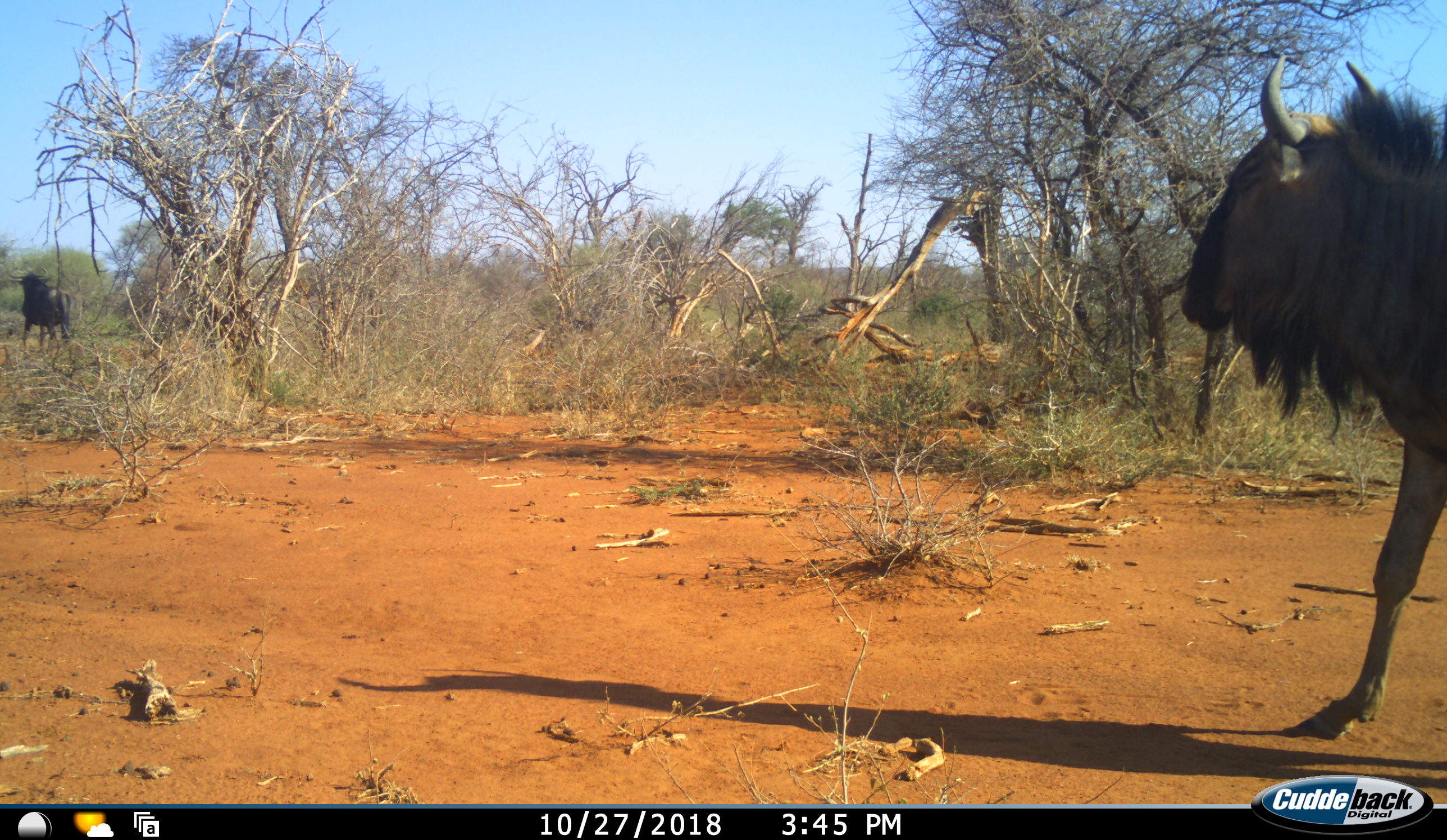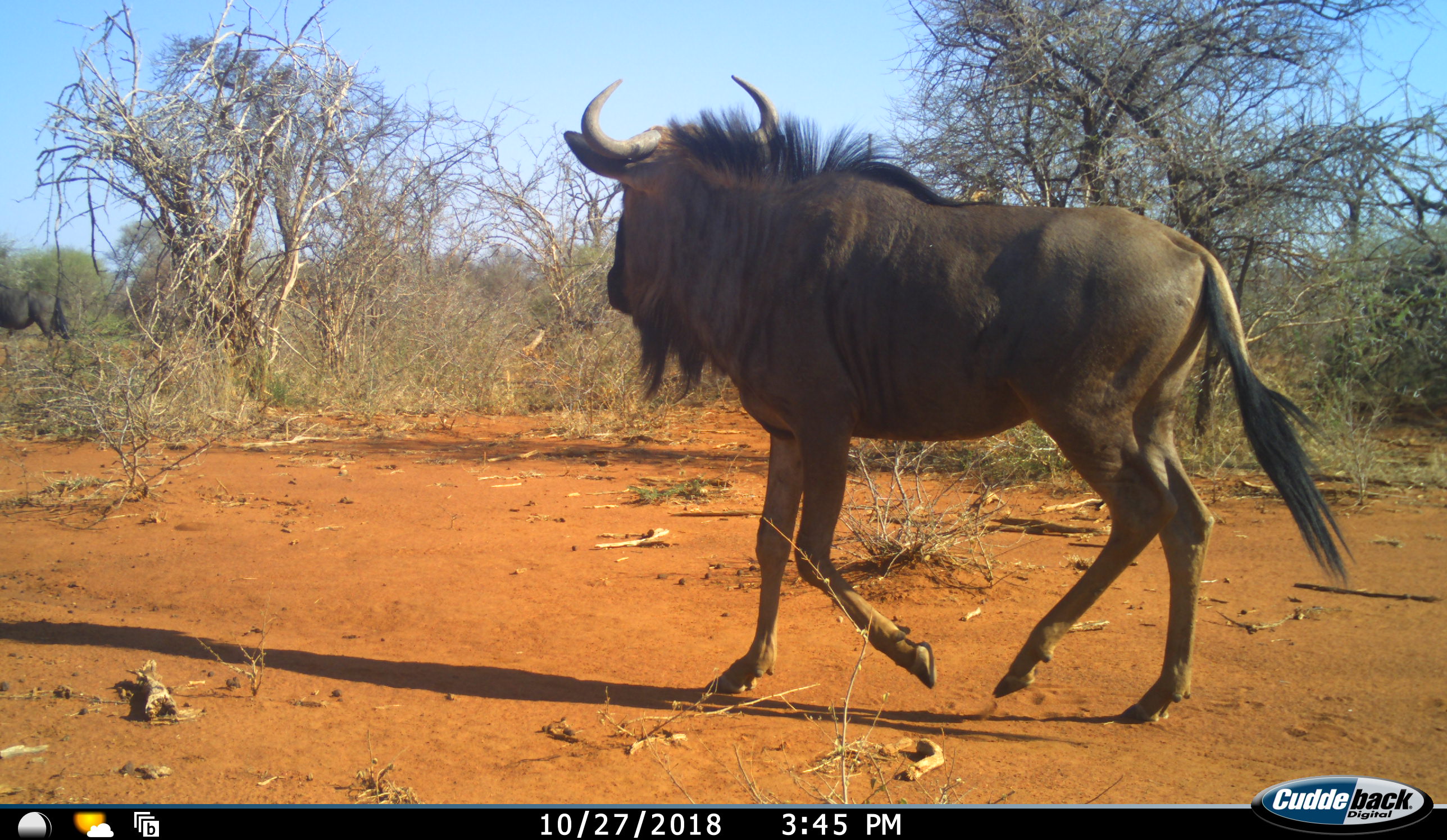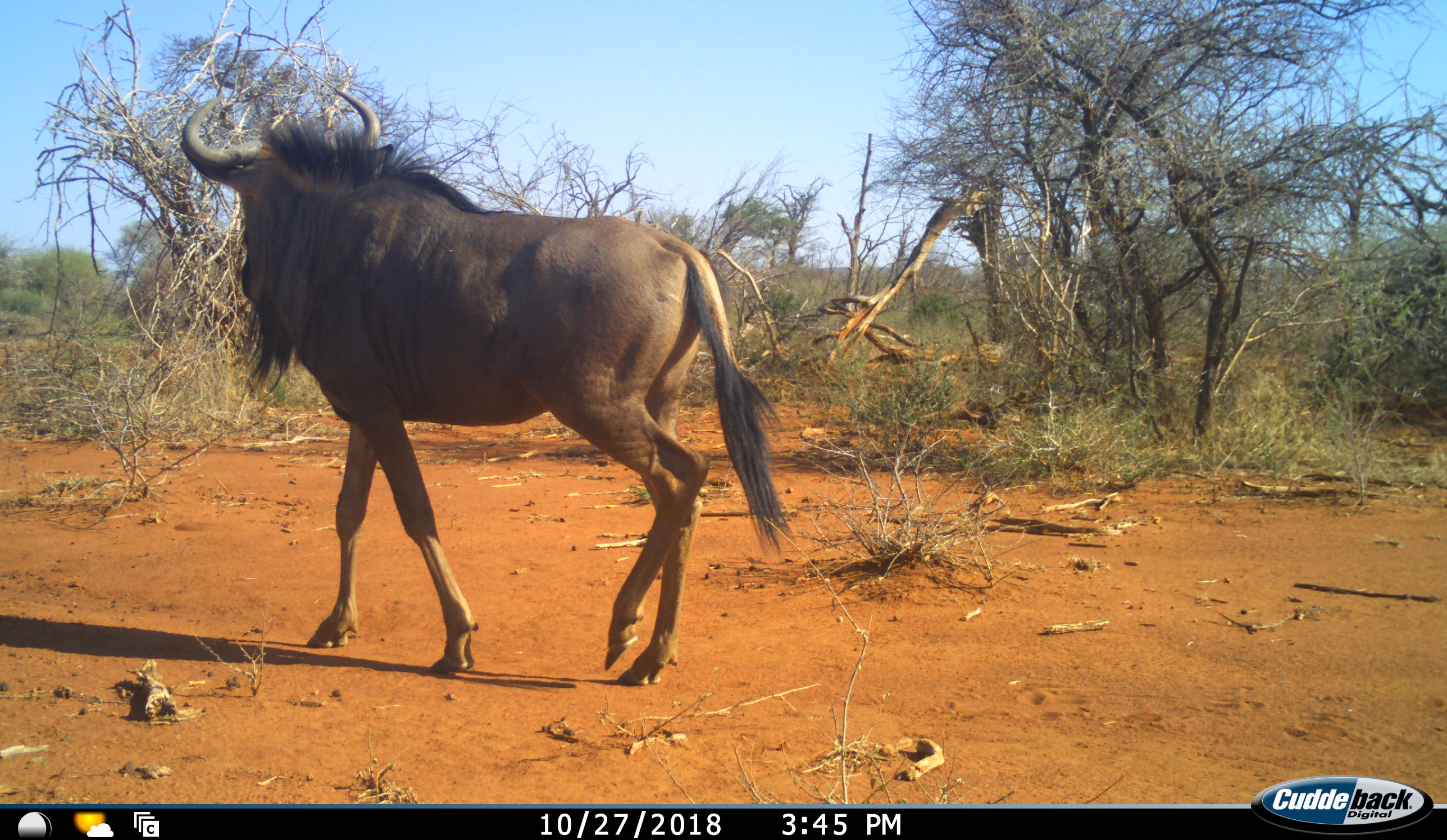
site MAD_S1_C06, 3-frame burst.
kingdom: Animalia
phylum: Chordata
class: Mammalia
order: Artiodactyla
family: Bovidae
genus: Connochaetes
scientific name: Connochaetes taurinus taurinus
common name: blue wildebeest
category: wildebeestblue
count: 2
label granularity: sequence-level